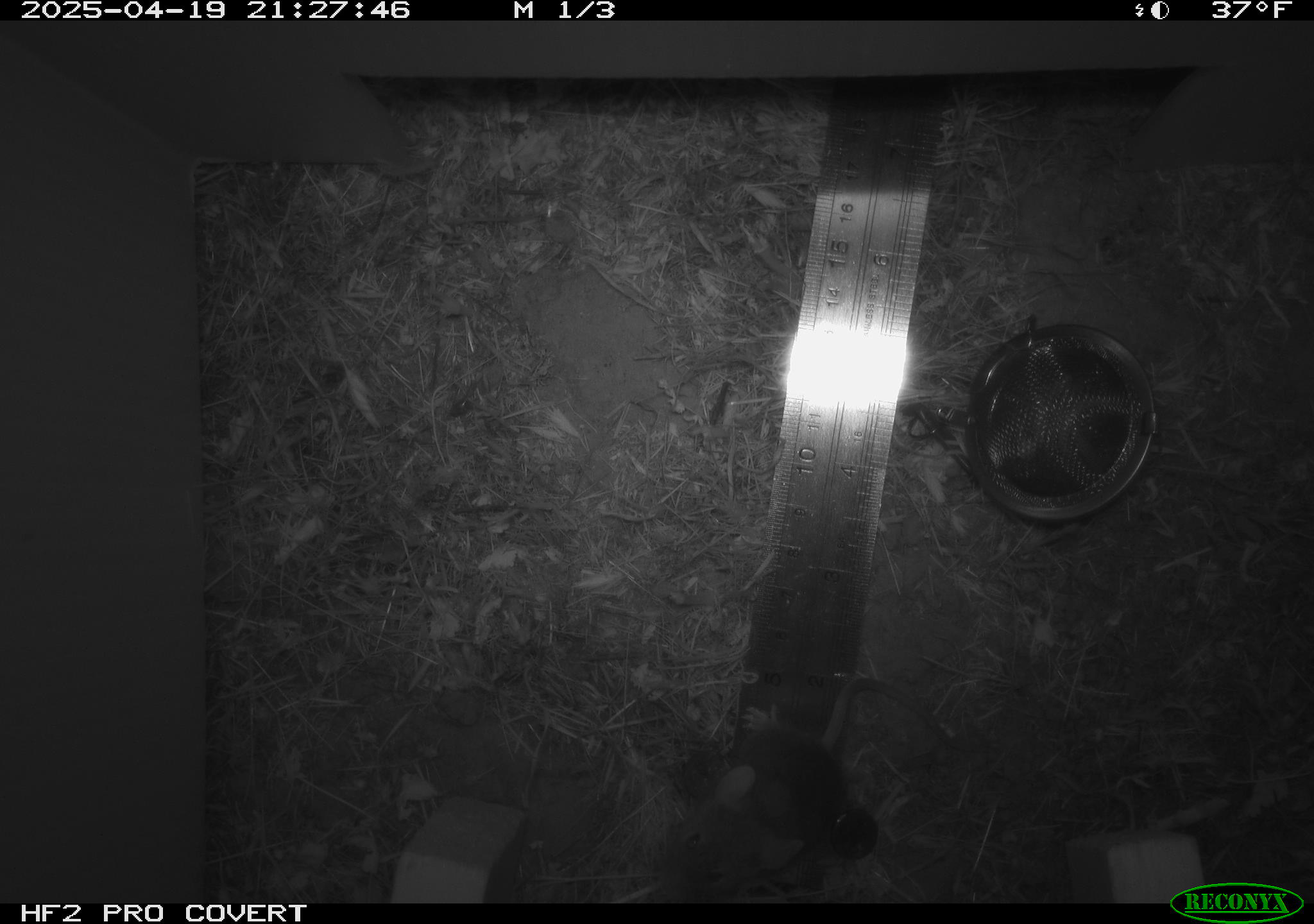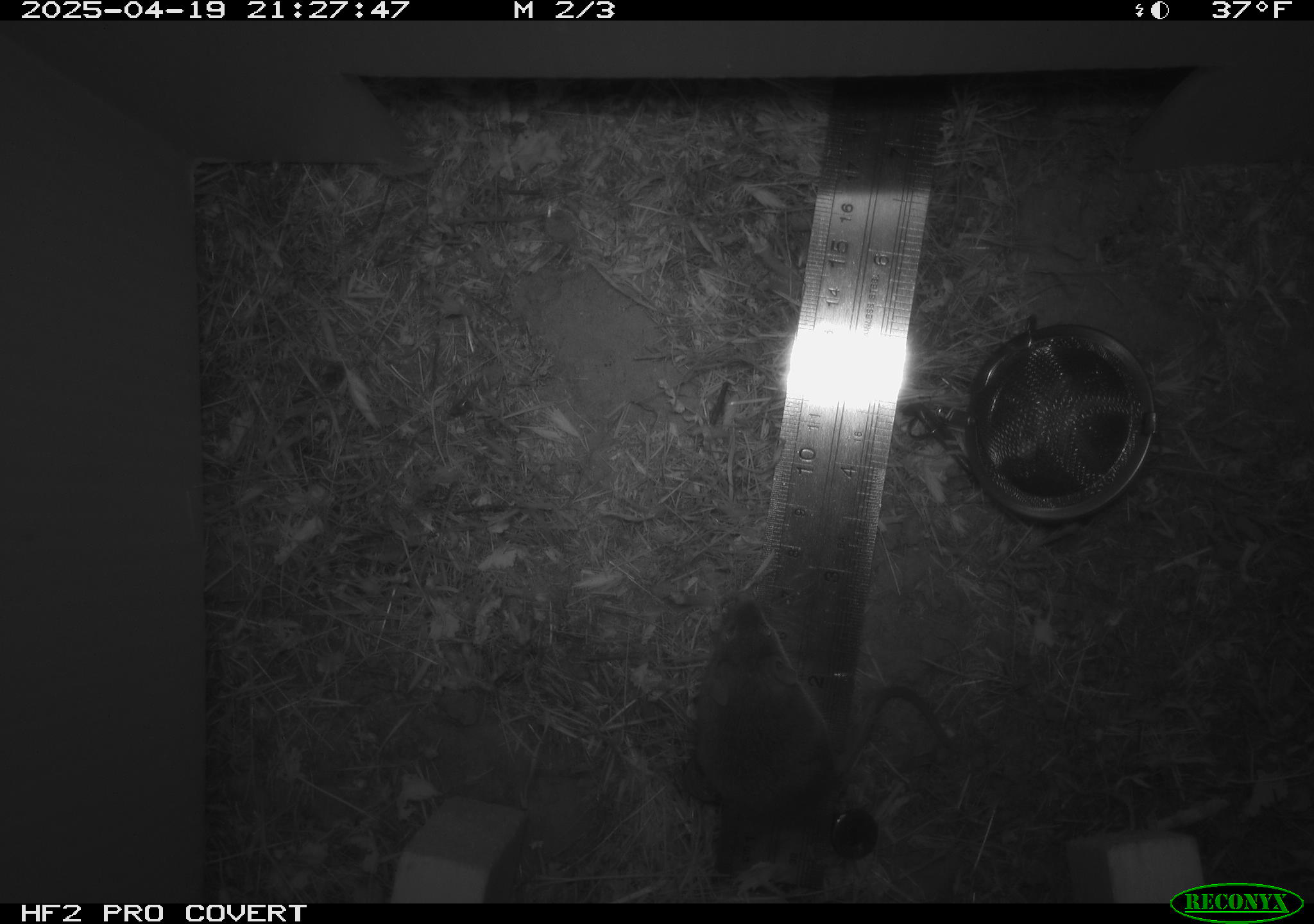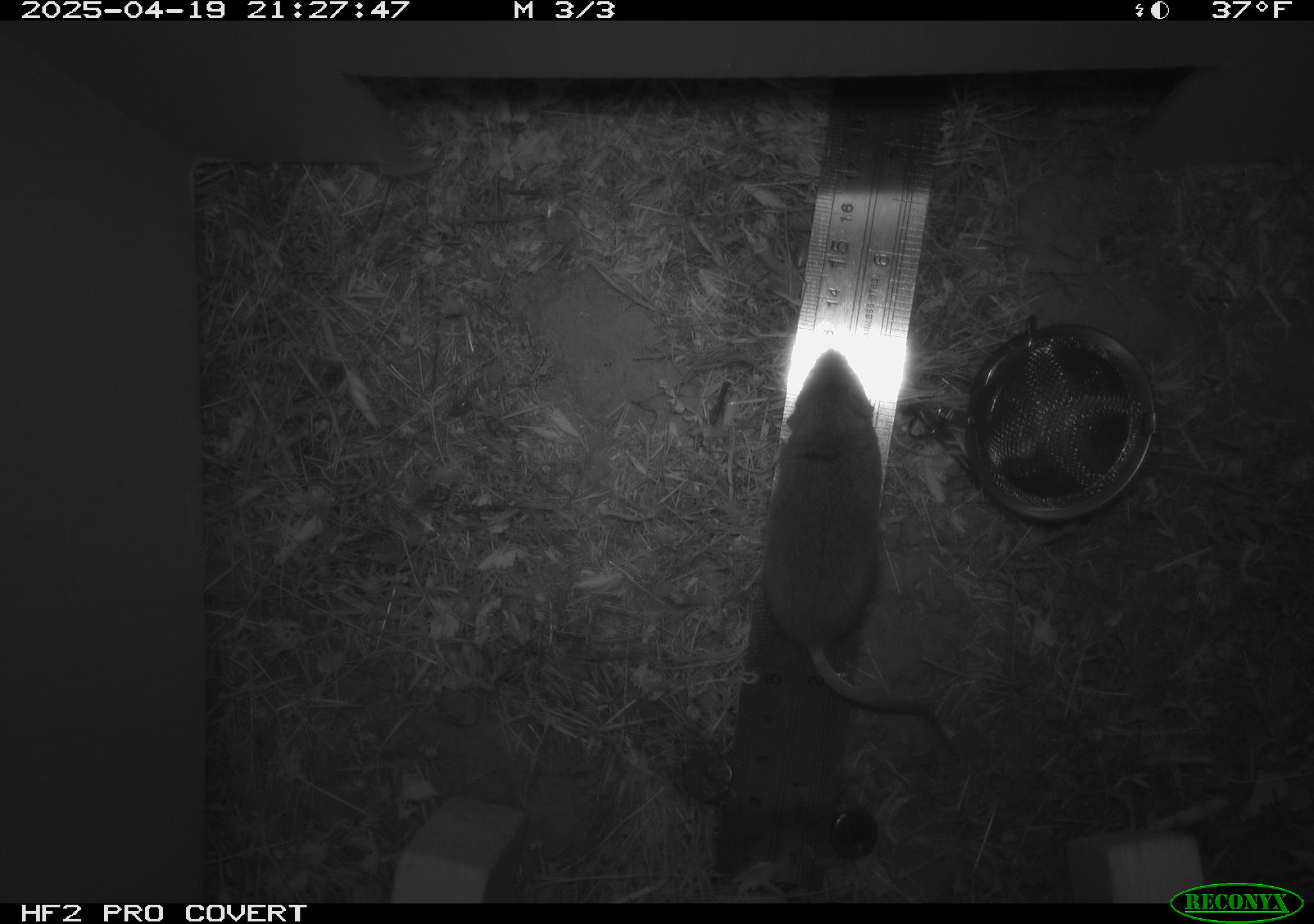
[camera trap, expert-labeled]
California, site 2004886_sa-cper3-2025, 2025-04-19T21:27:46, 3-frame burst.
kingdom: Animalia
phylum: Chordata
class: Mammalia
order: Rodentia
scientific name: Rodentia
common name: rodent